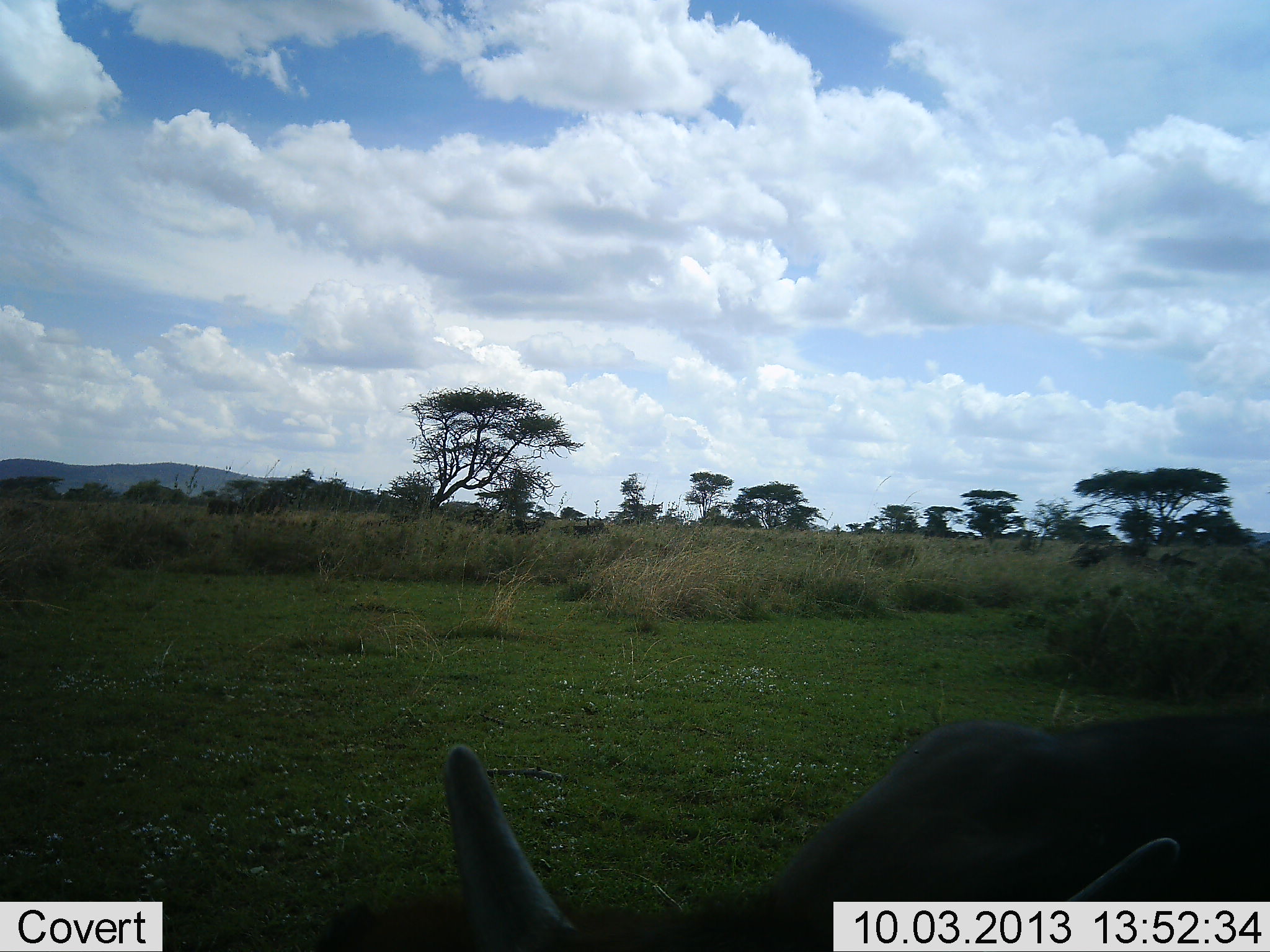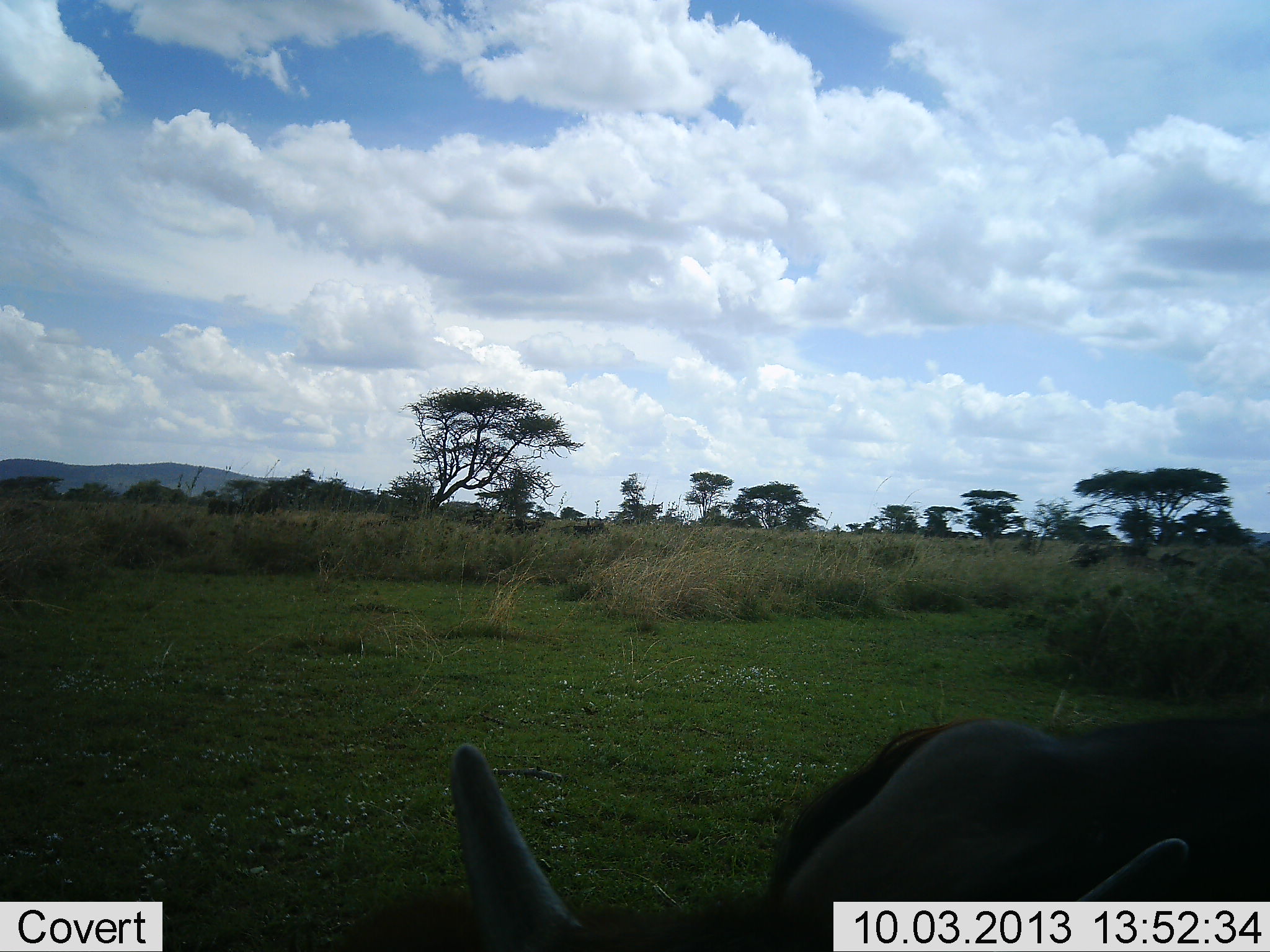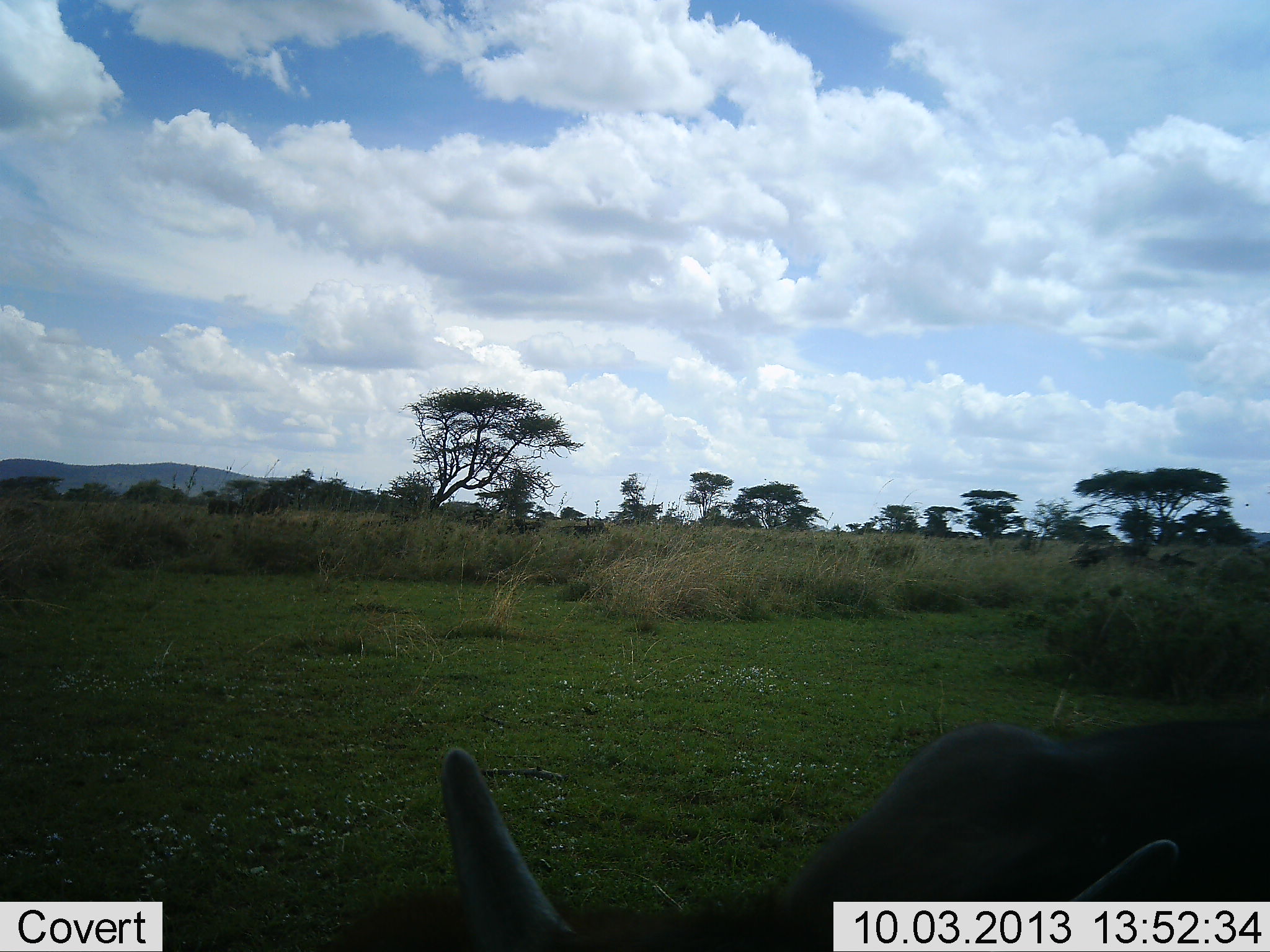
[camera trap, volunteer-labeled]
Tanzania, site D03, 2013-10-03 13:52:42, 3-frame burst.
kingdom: Animalia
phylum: Chordata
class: Mammalia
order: Artiodactyla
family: Bovidae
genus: Connochaetes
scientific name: Connochaetes taurinus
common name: blue wildebeest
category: wildebeest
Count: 1.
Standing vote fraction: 67%.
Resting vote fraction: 22%.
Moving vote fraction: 11%.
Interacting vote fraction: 0%.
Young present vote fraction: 0%.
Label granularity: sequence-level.